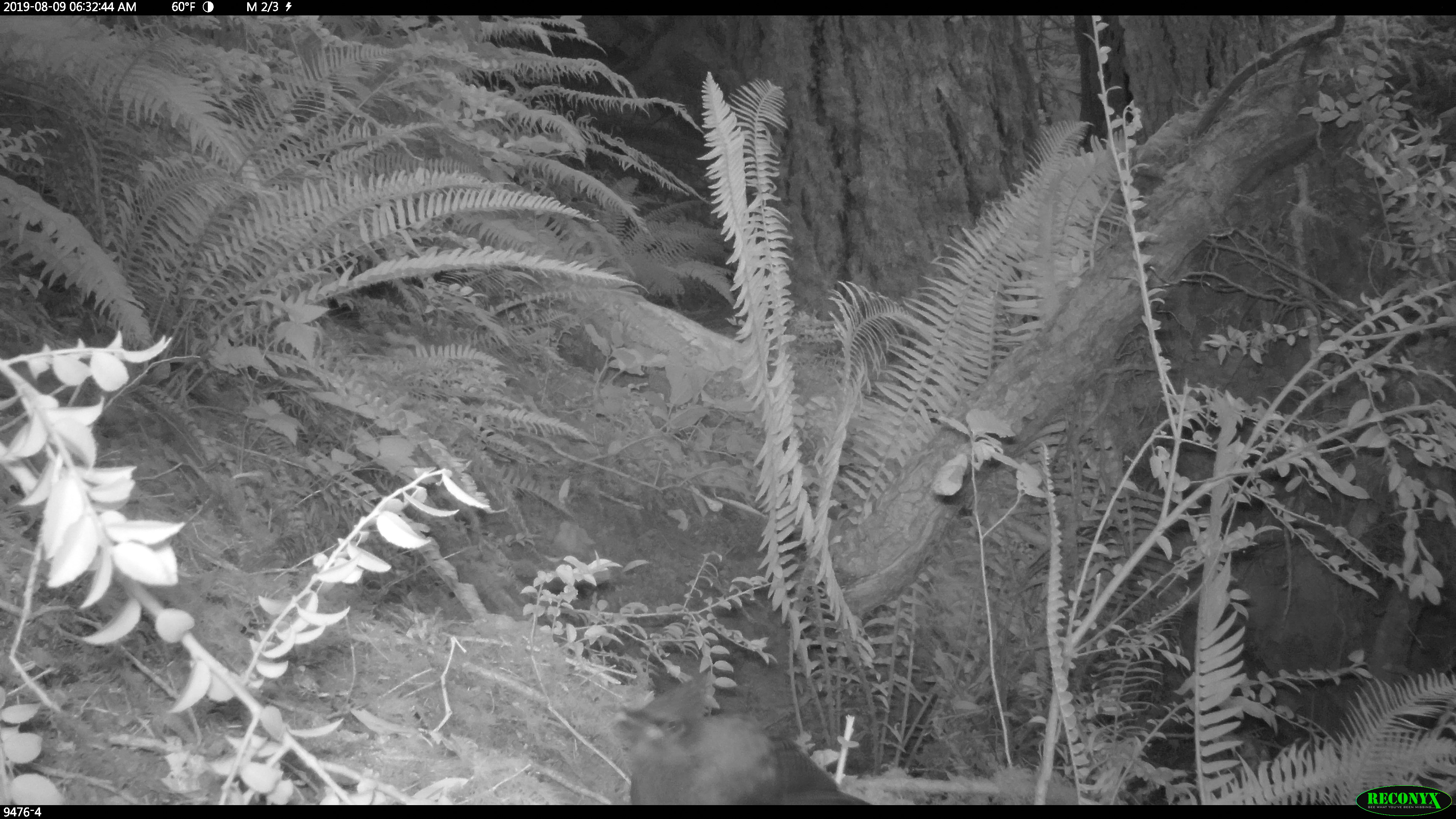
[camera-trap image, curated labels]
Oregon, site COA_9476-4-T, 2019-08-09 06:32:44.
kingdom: Animalia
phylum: Chordata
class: Aves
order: Passeriformes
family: Corvidae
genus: Cyanocitta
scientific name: Cyanocitta stelleri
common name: steller's jay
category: stellers jay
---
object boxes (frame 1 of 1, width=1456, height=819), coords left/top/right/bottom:
stellers jay: 605/665/869/802